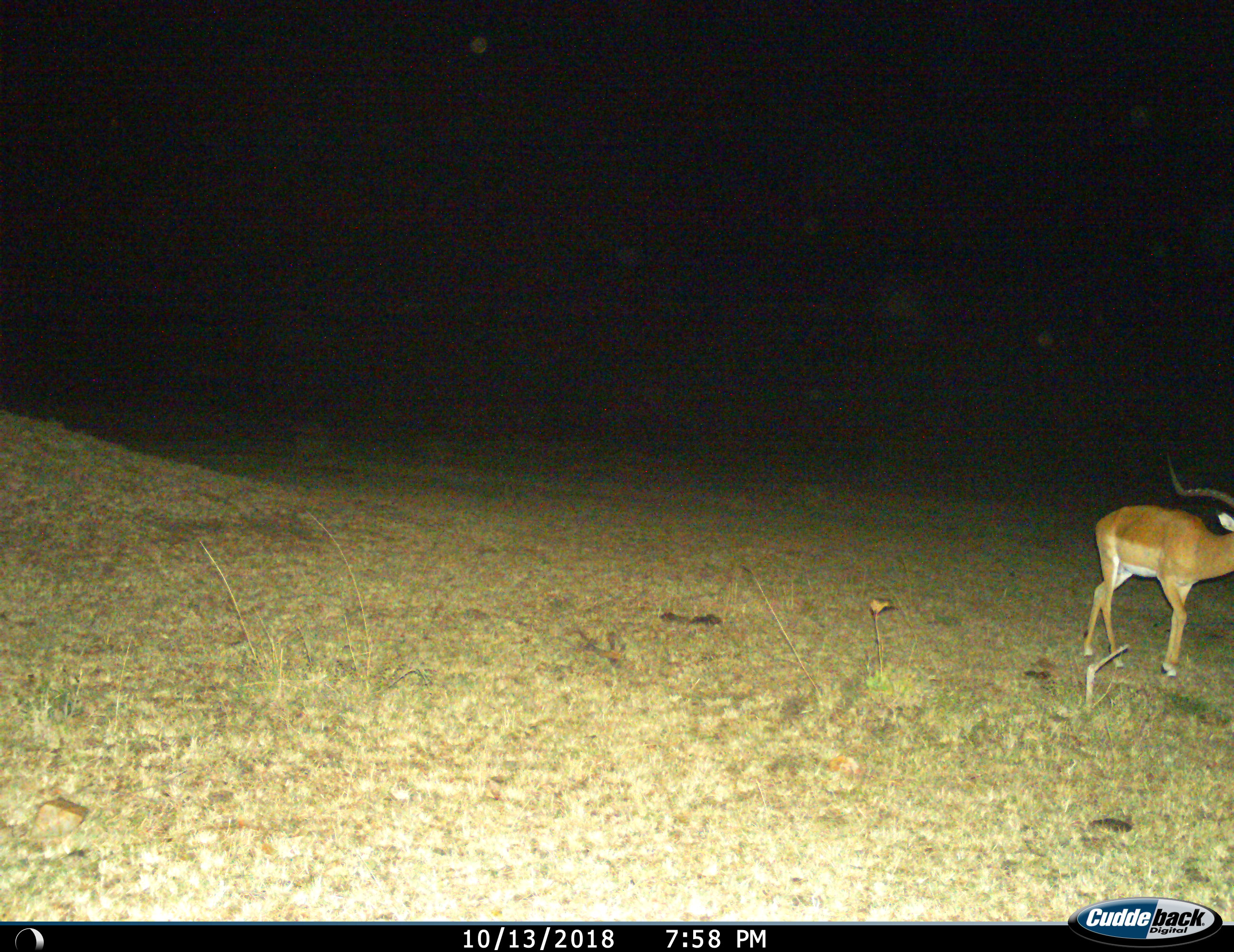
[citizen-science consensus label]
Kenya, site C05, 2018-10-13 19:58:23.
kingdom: Animalia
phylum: Chordata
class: Mammalia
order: Artiodactyla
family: Bovidae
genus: Aepyceros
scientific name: Aepyceros melampus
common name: impala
Impala (Aepyceros melampus), count 1. Behavior (volunteer vote fractions): standing 44%, resting 0%, moving 56%, interacting 0%. Young present (vote fraction): 0%. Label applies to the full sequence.